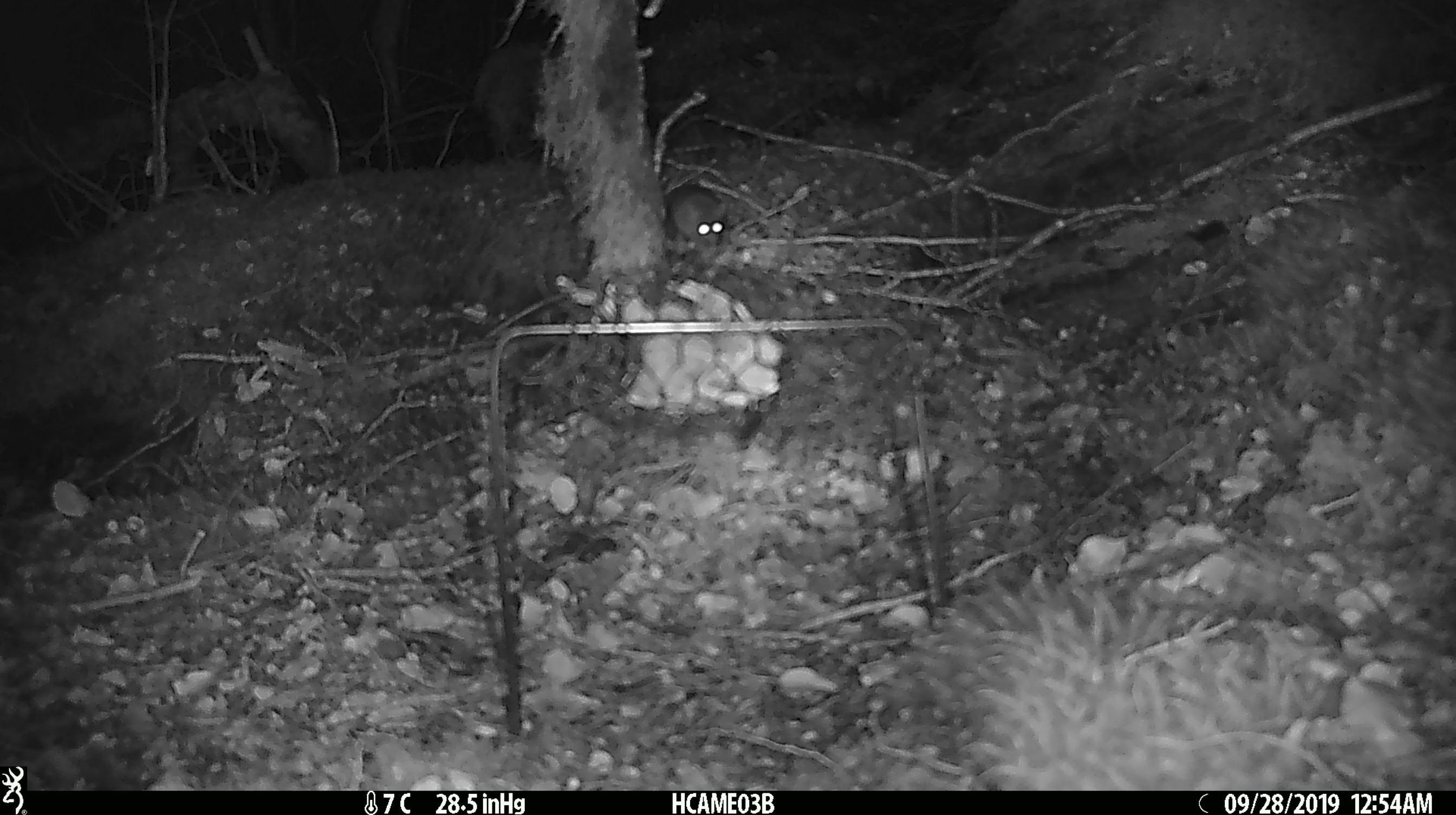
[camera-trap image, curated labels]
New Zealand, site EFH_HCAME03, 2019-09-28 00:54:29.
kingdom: Animalia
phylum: Chordata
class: Mammalia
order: Rodentia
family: Muridae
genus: Mus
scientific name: Mus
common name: mouse